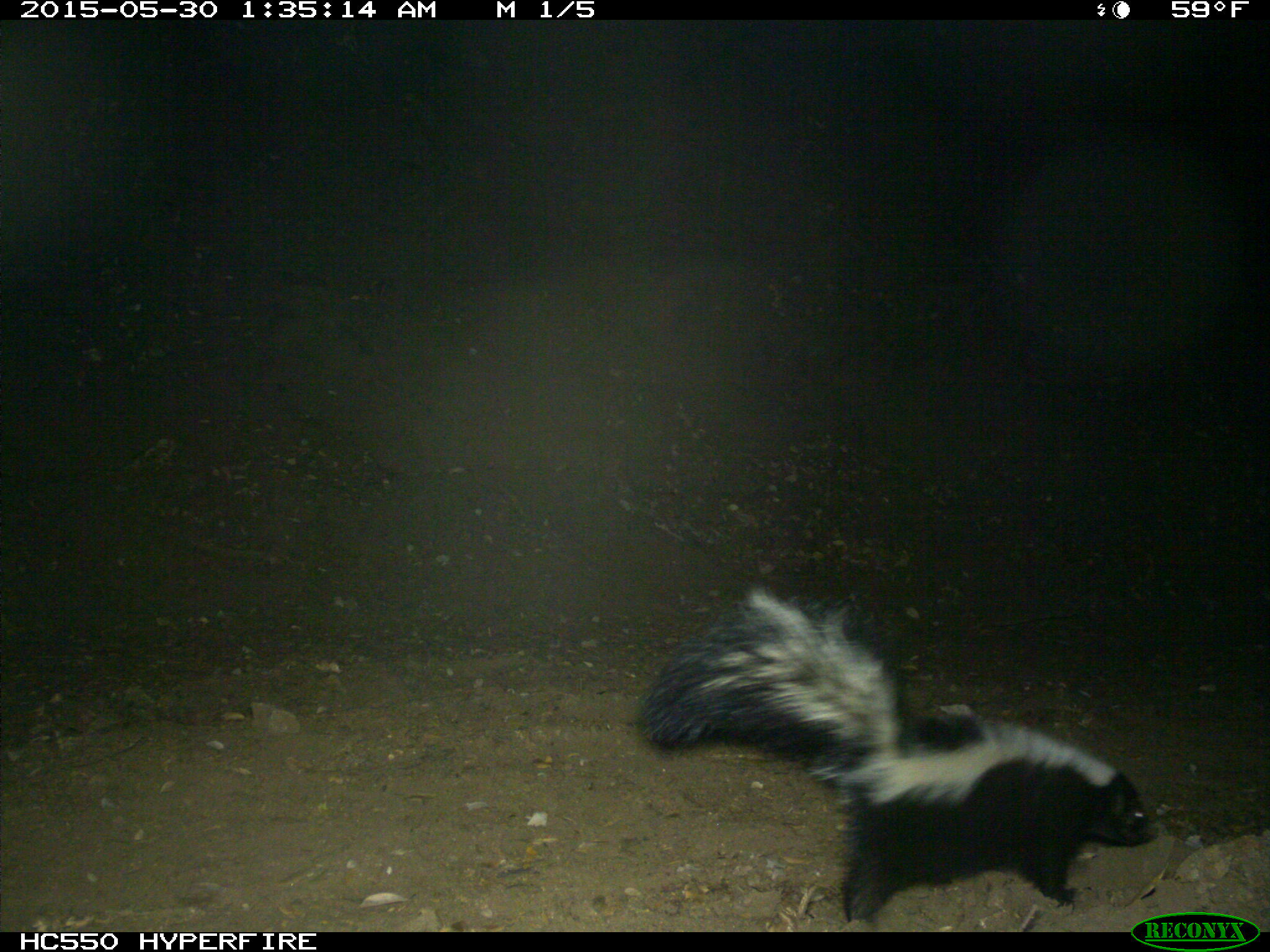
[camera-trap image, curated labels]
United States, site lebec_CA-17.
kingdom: Animalia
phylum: Chordata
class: Mammalia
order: Carnivora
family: Mephitidae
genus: Mephitis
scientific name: Mephitis mephitis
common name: striped skunk